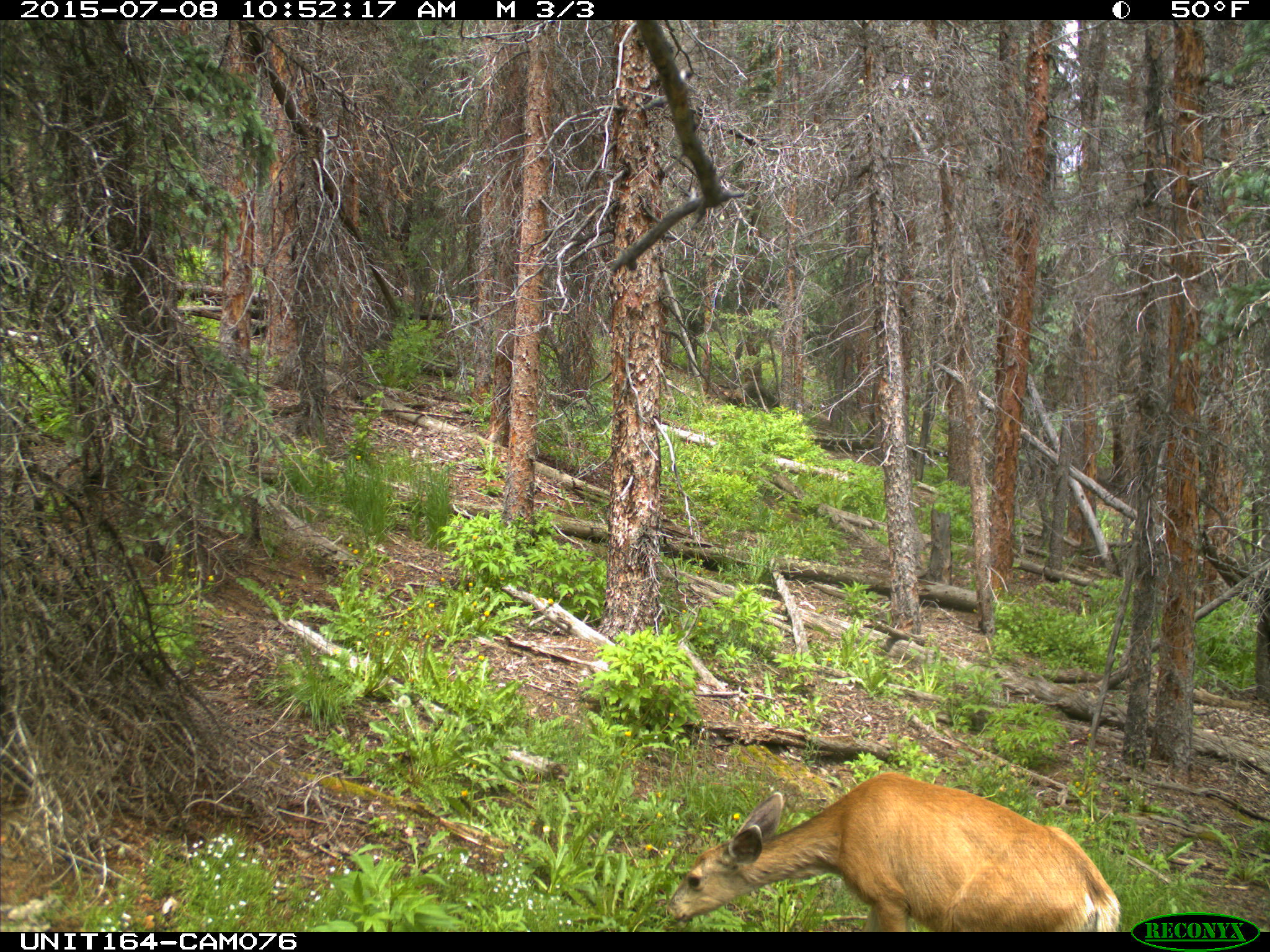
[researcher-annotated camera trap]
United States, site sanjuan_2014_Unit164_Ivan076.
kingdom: Animalia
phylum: Chordata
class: Mammalia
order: Artiodactyla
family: Cervidae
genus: Odocoileus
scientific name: Odocoileus hemionus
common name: mule deer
Odocoileus hemionus (mule deer).